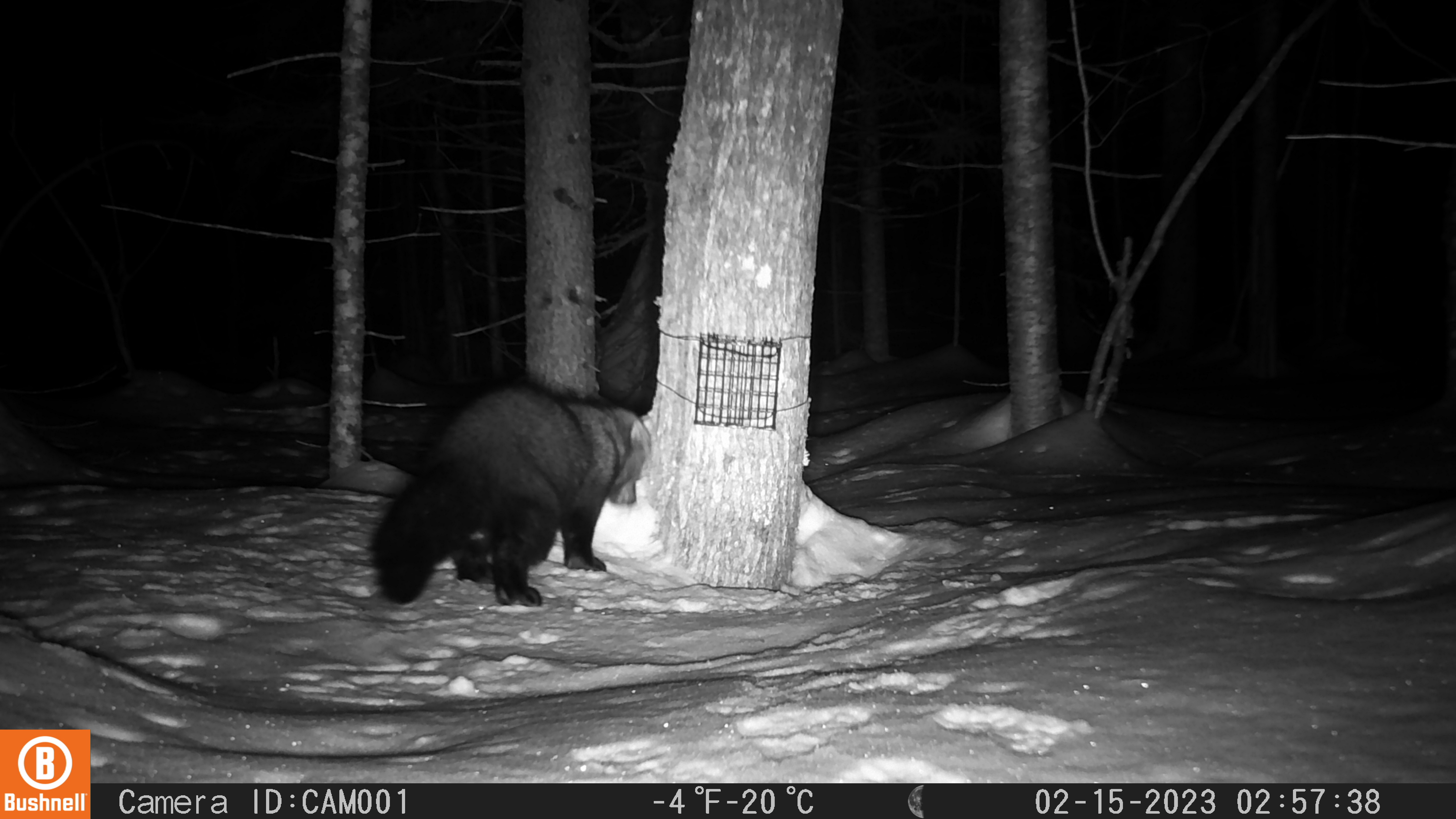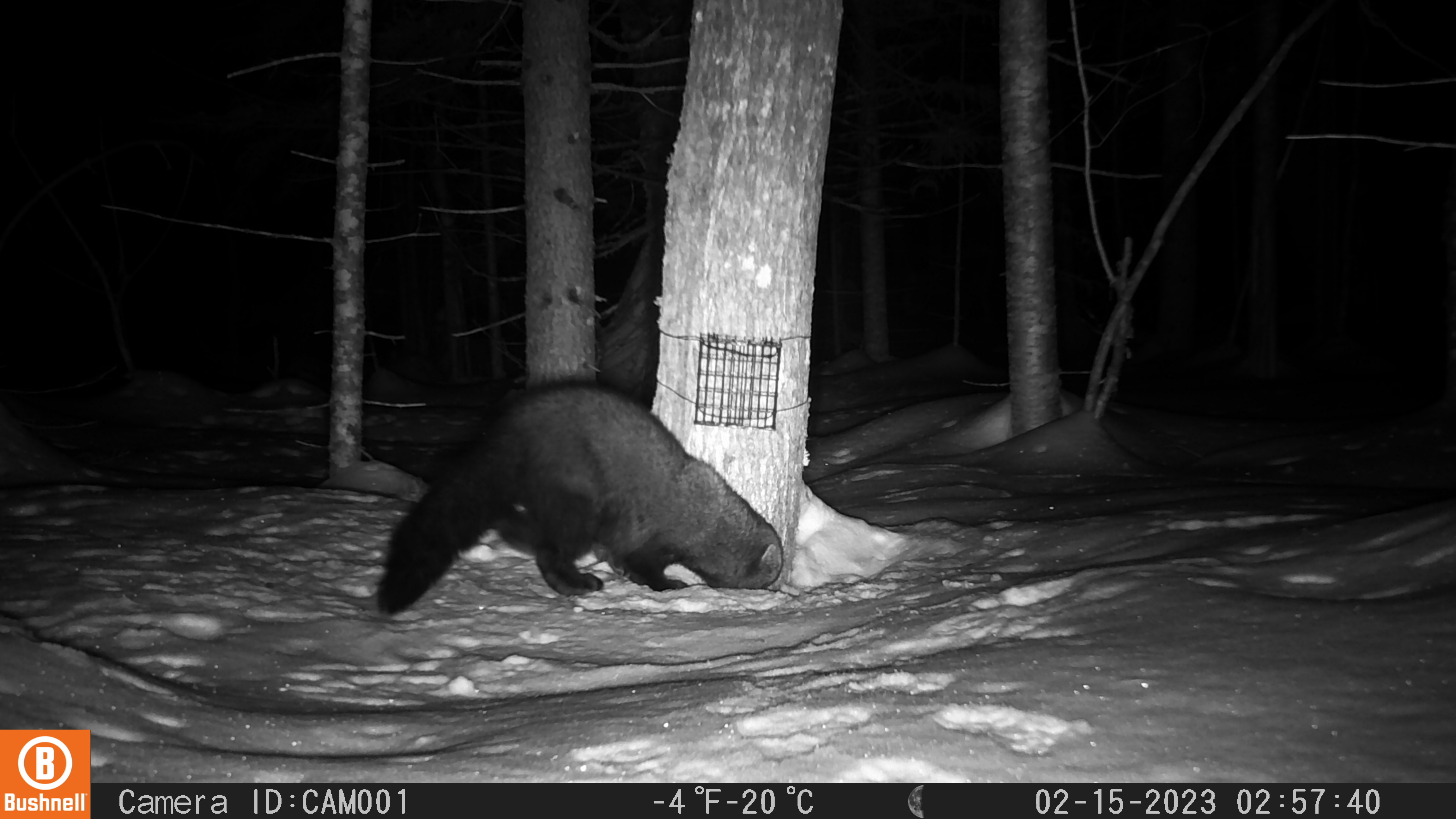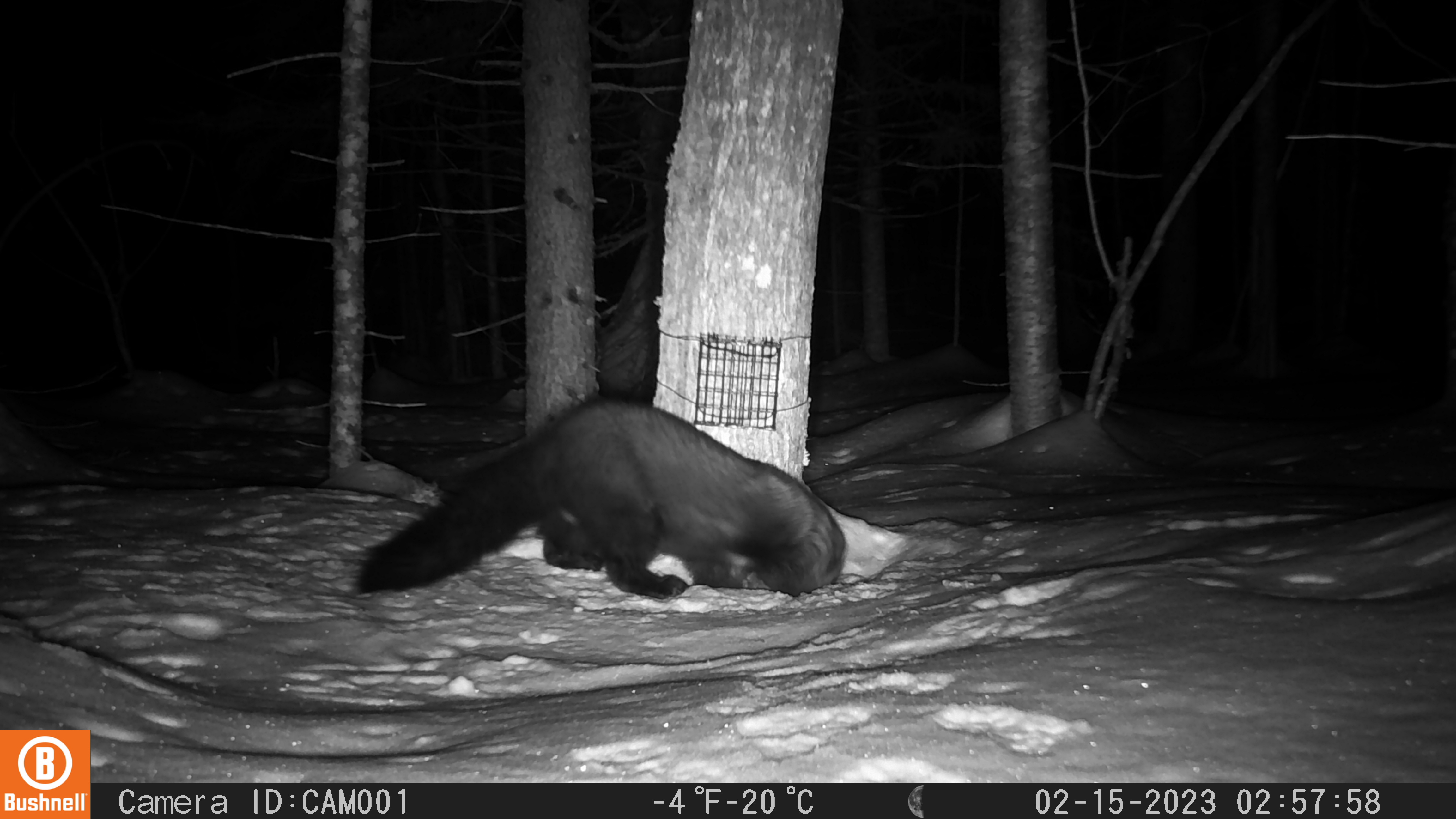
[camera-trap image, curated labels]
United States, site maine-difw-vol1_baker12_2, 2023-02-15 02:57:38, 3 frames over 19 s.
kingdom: Animalia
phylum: Chordata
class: Mammalia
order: Carnivora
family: Mustelidae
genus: Pekania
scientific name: Pekania pennanti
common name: fisher